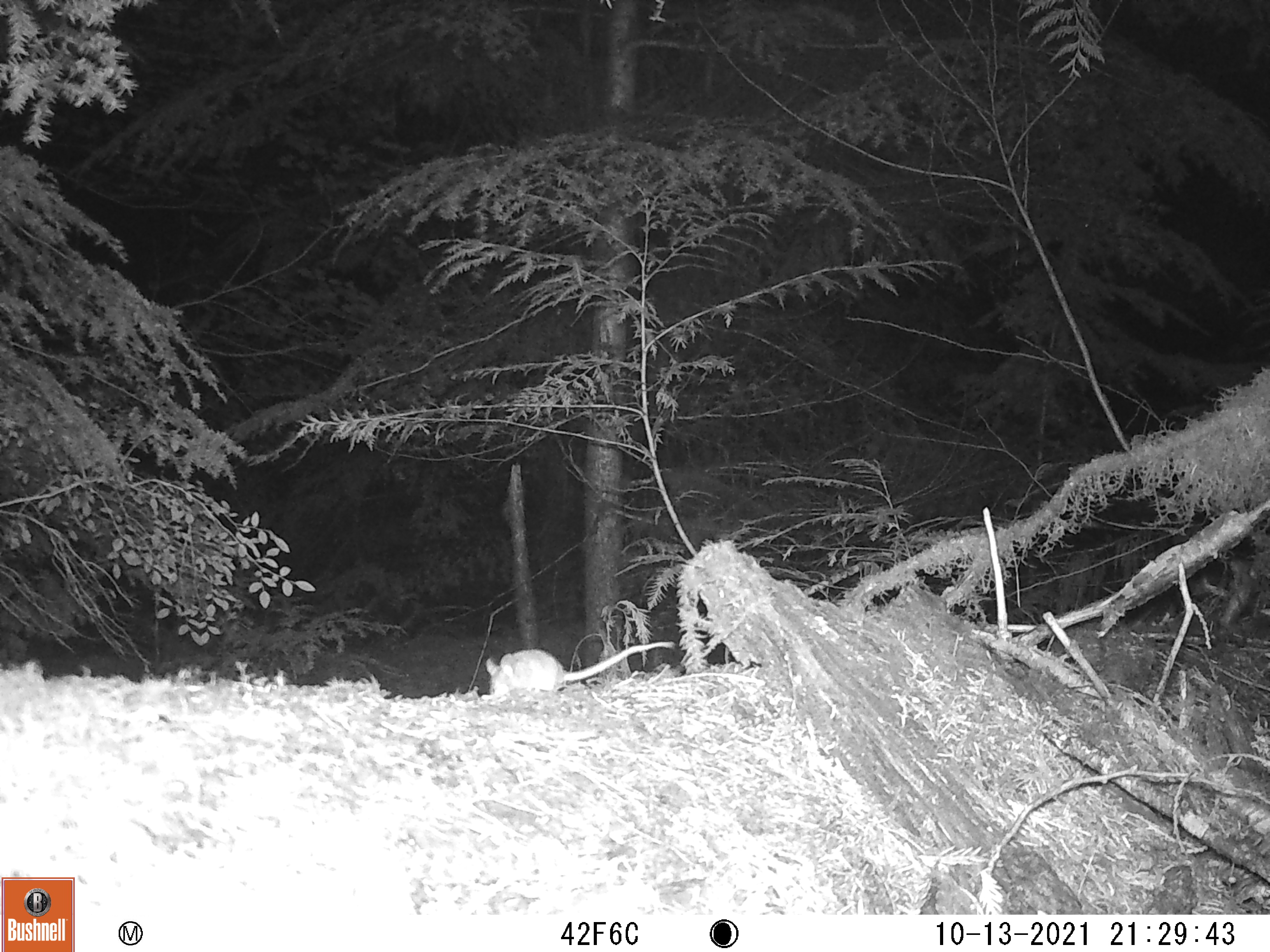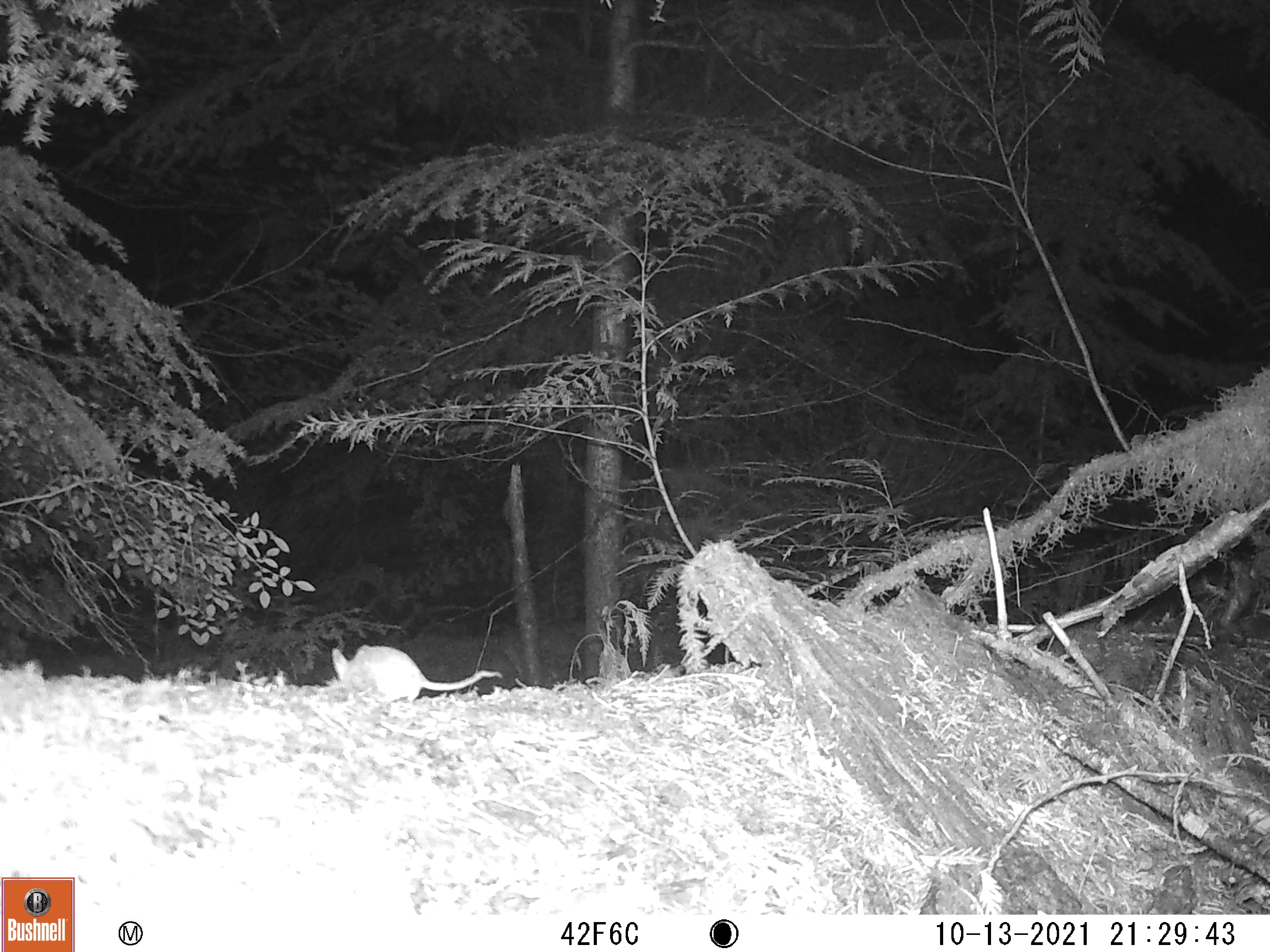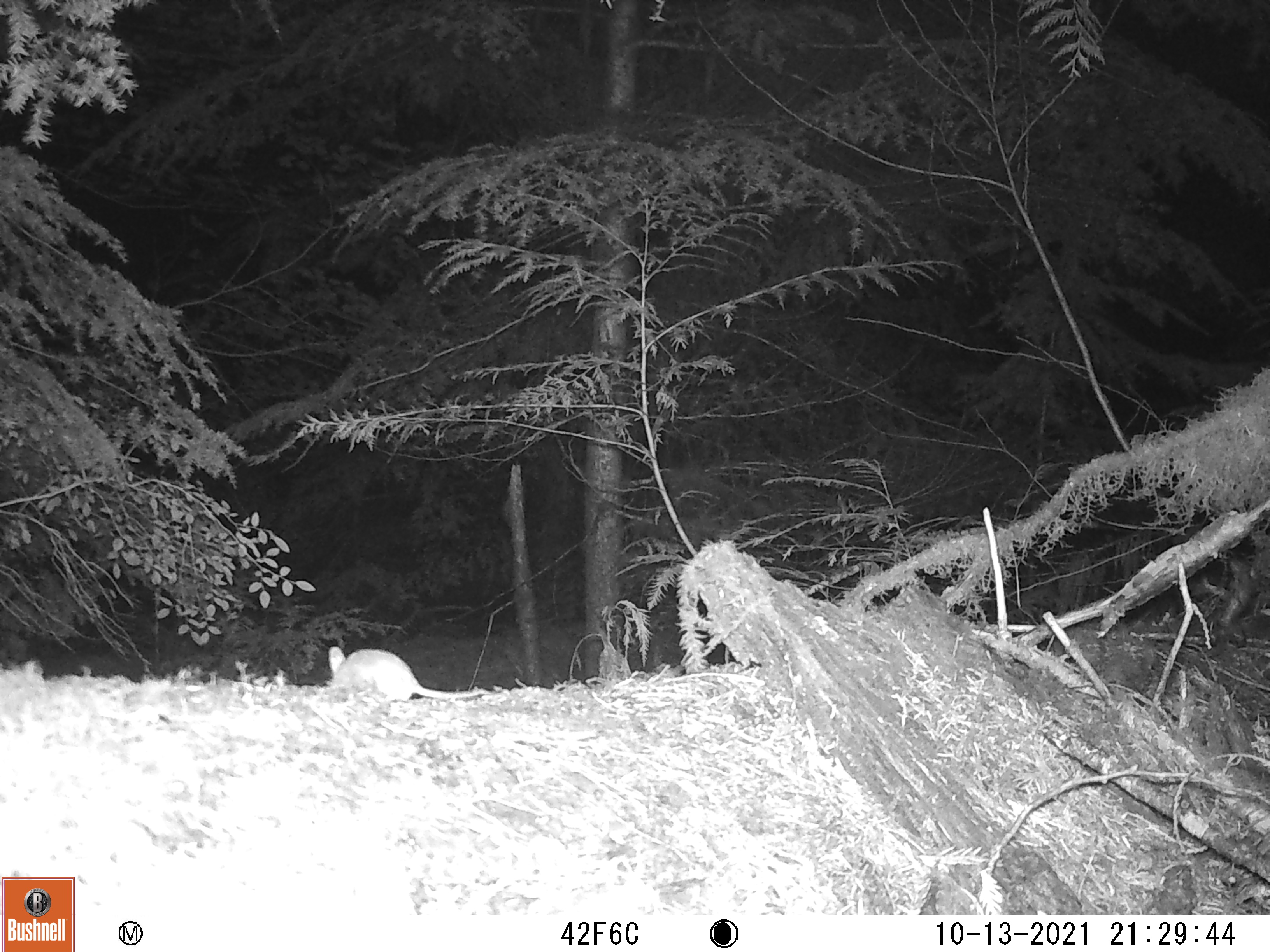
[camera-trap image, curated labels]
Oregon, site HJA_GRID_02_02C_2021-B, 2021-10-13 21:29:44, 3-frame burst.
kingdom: Animalia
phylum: Chordata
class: Mammalia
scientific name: Mammalia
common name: small mammal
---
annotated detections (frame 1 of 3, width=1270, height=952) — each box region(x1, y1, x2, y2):
small mammal: region(473, 626, 680, 712)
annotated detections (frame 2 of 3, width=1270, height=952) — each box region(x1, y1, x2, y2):
small mammal: region(326, 636, 501, 701)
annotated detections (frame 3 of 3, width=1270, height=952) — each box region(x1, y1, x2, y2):
small mammal: region(309, 628, 499, 716)